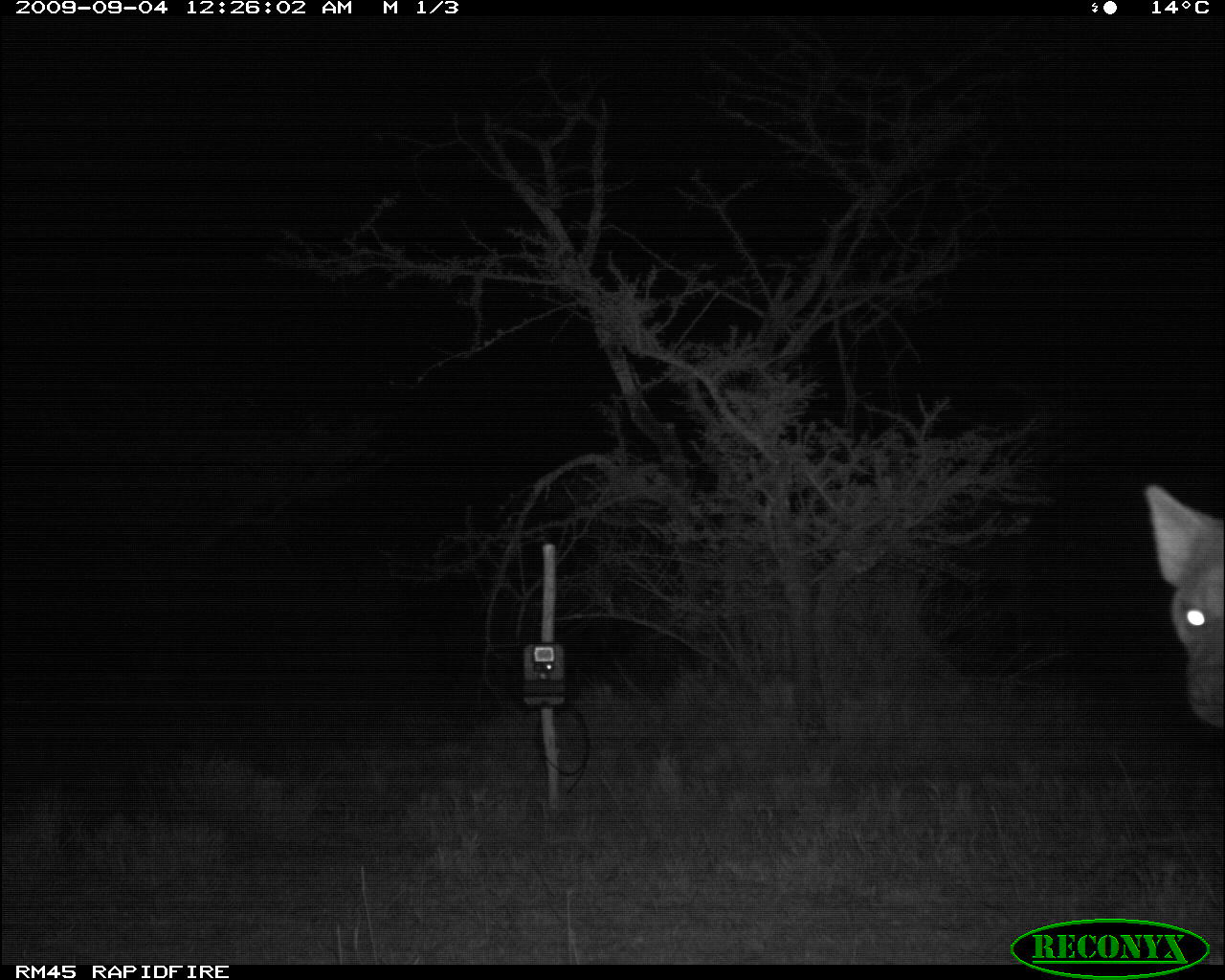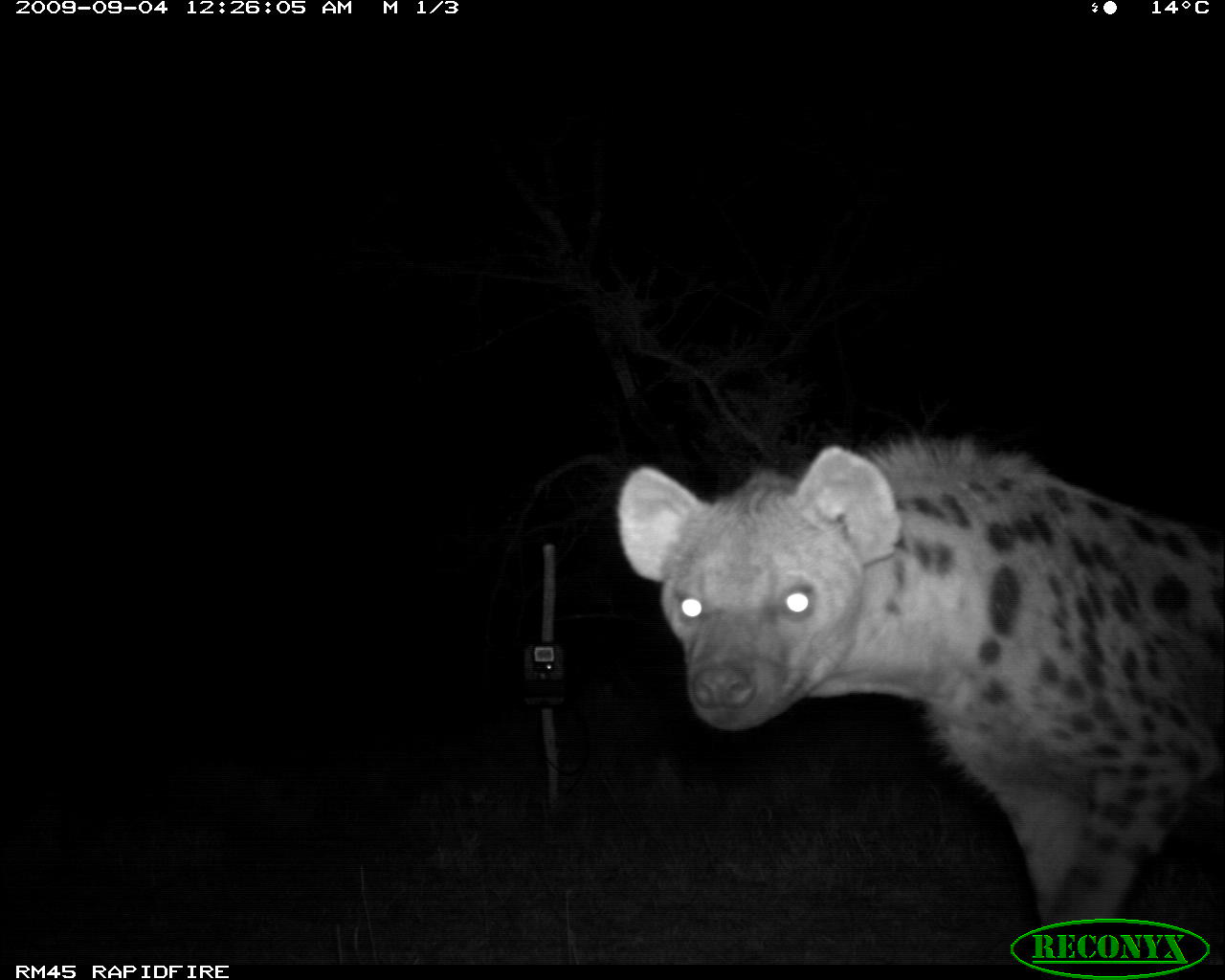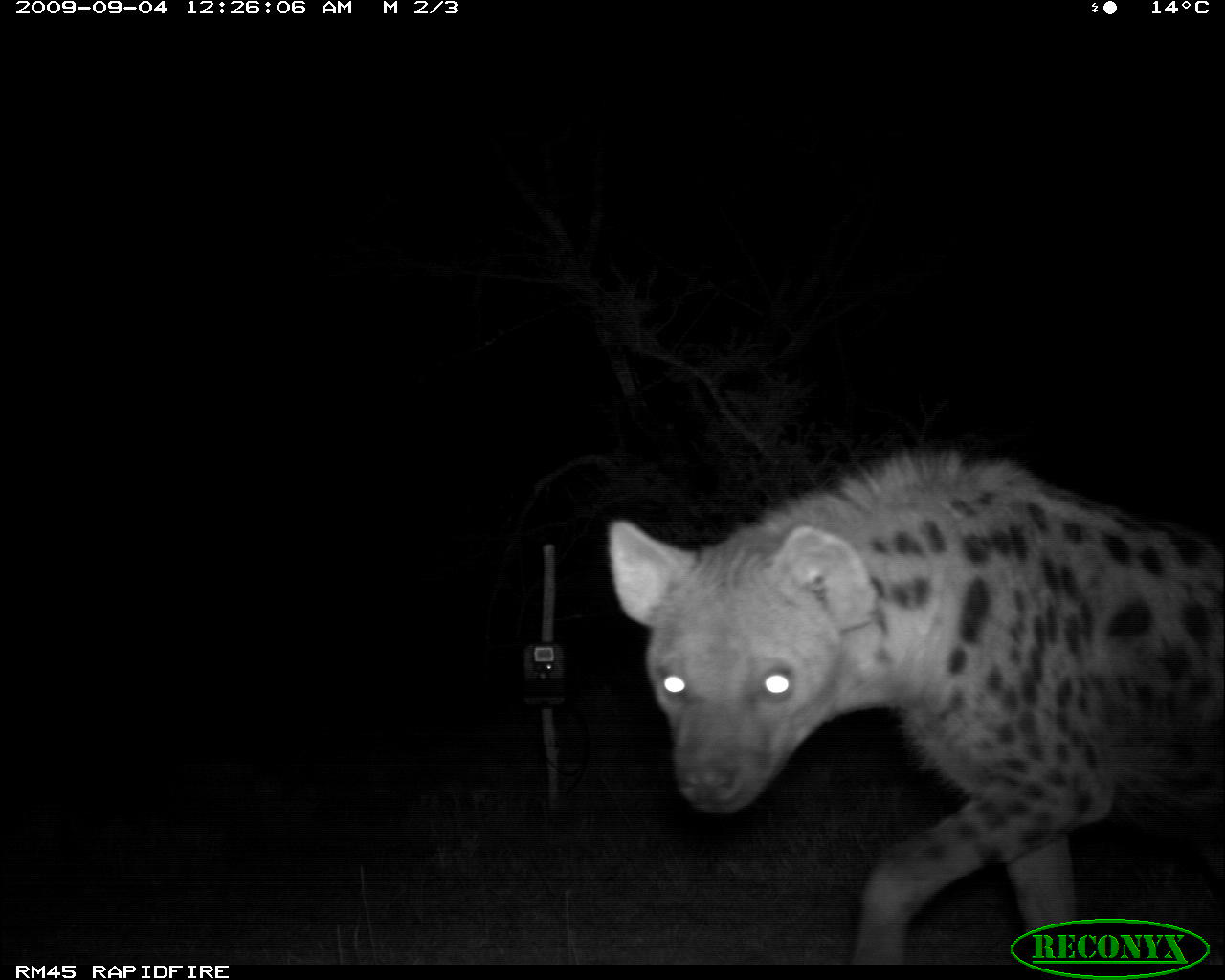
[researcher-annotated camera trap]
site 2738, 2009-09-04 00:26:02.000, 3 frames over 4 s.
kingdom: Animalia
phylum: Chordata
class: Mammalia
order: Carnivora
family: Hyaenidae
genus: Crocuta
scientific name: Crocuta crocuta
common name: spotted hyena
Crocuta crocuta (spotted hyena), count 1.